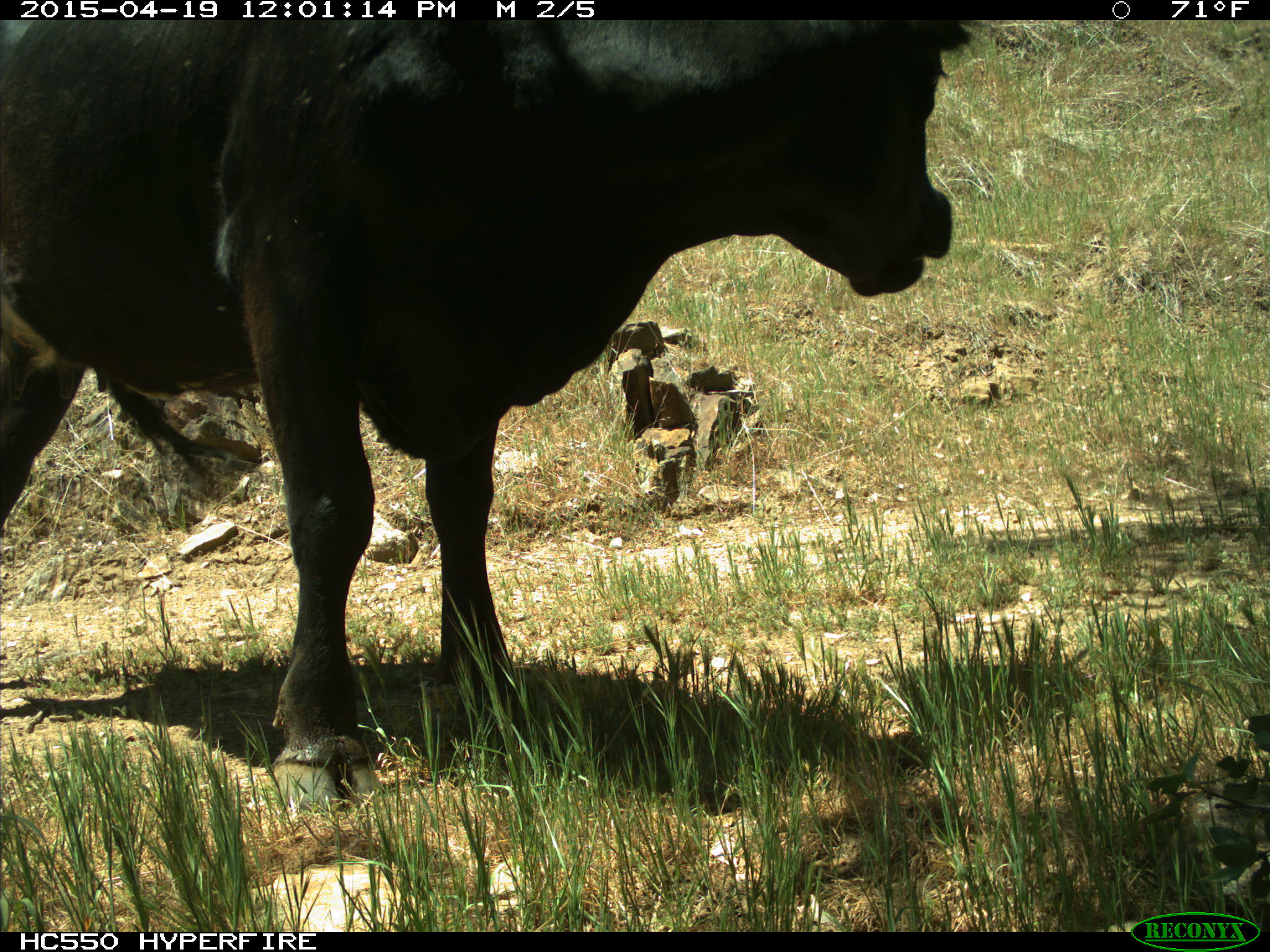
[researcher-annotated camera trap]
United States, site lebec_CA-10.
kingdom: Animalia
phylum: Chordata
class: Mammalia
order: Artiodactyla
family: Bovidae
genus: Bos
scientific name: Bos taurus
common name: domestic cow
Bos taurus (domestic cow).